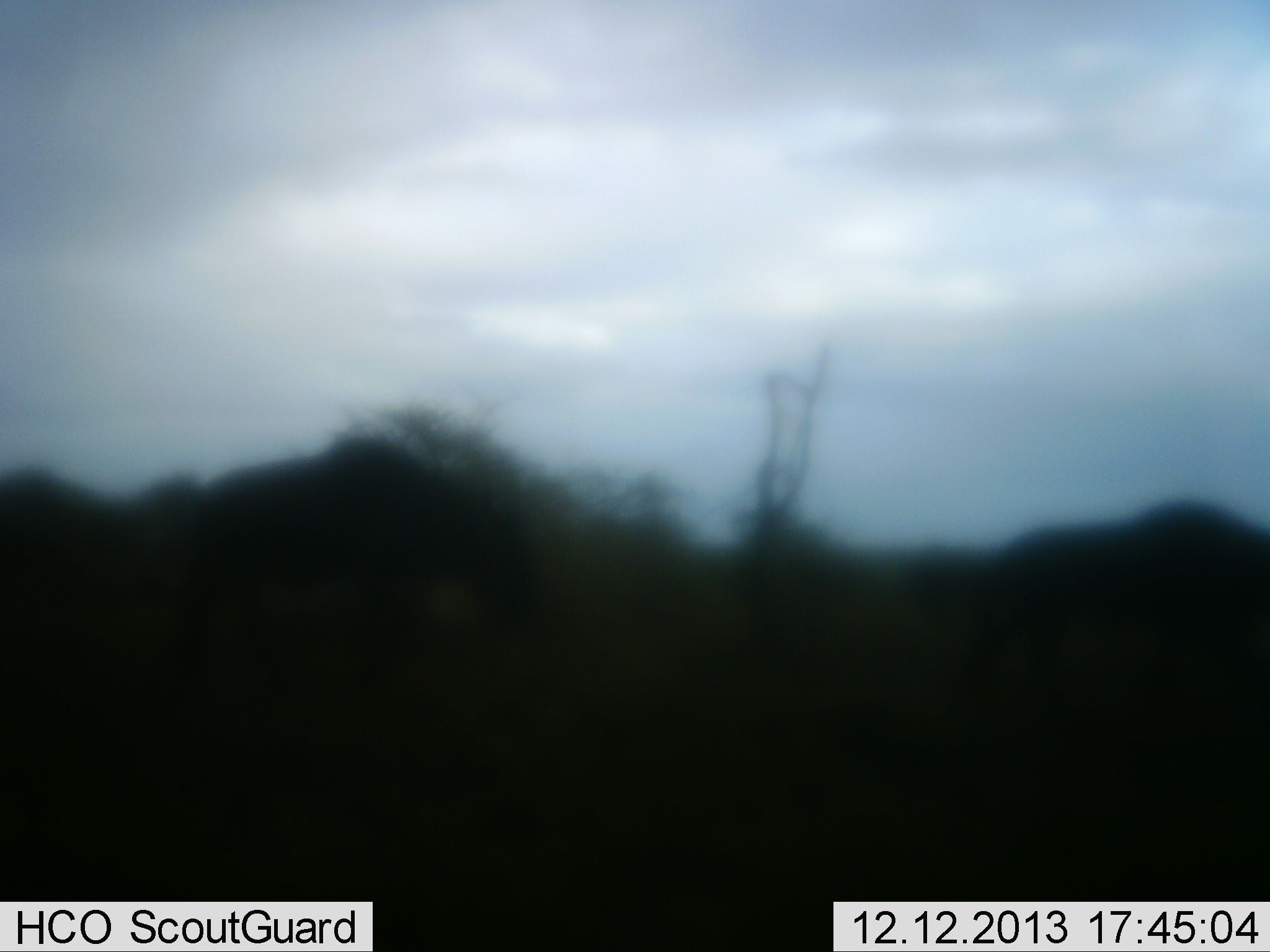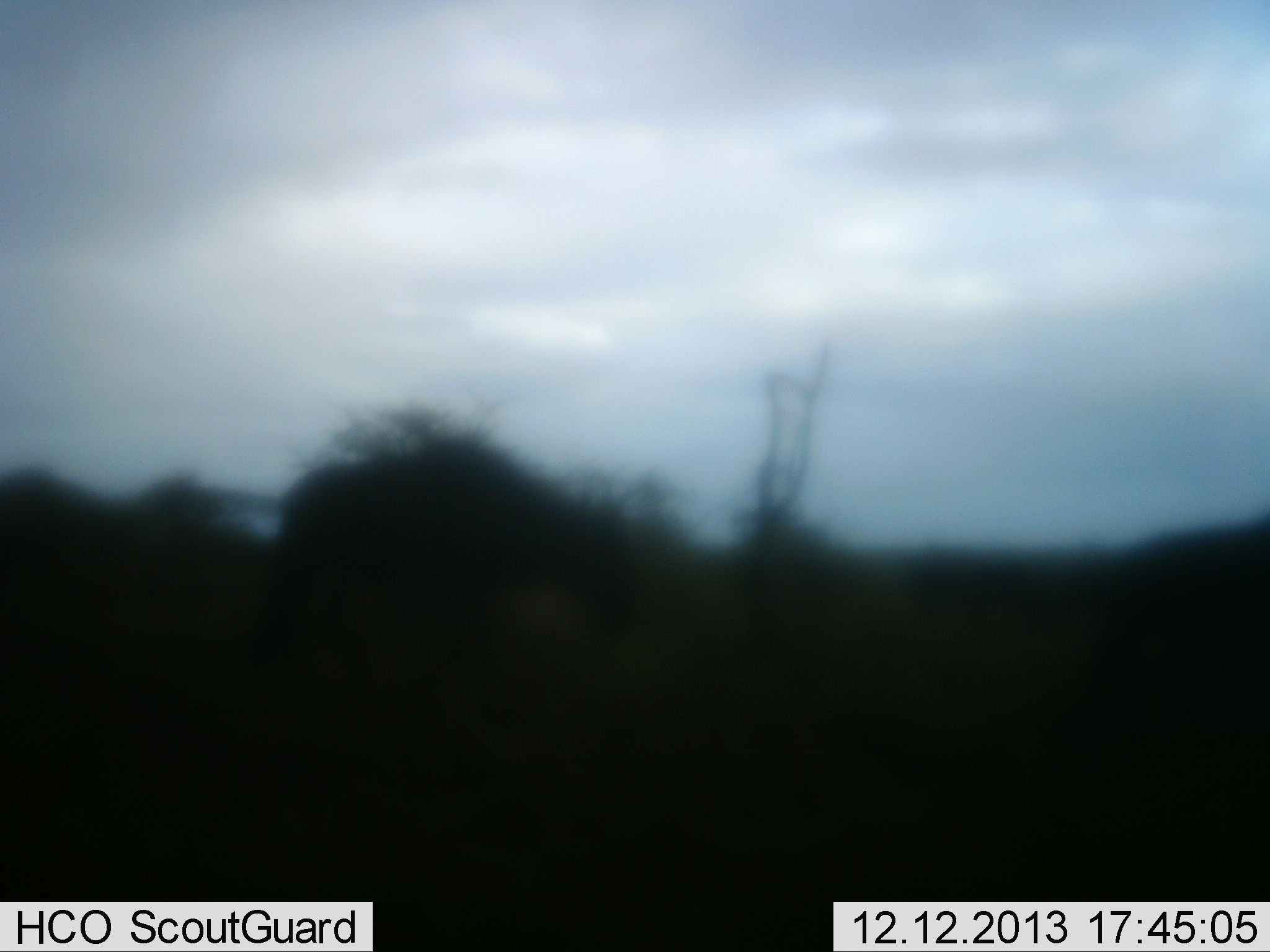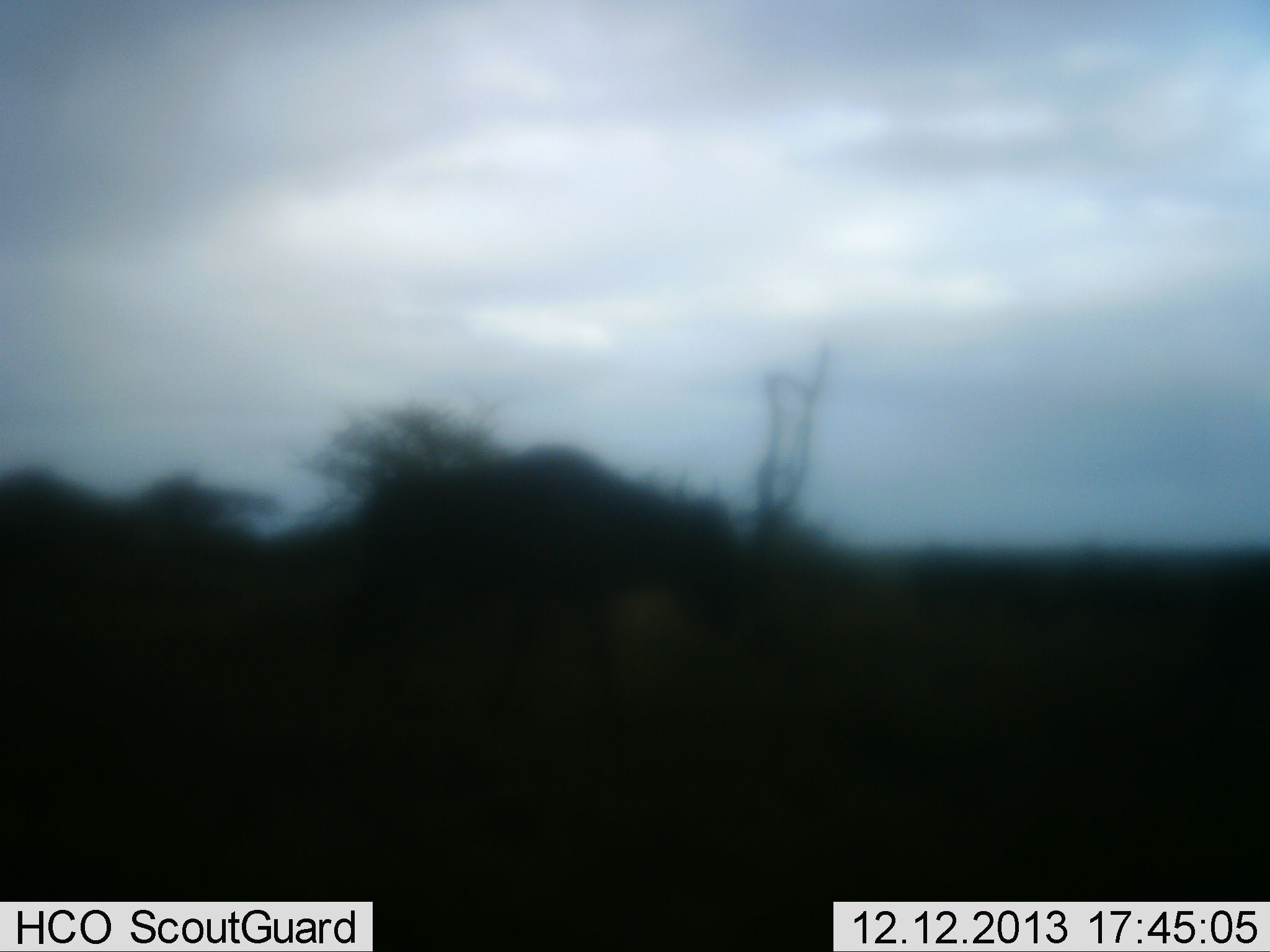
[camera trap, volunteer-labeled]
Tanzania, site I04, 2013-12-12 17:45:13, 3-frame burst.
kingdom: Animalia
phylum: Chordata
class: Mammalia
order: Artiodactyla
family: Bovidae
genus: Connochaetes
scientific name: Connochaetes taurinus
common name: blue wildebeest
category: wildebeest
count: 2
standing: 0%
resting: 0%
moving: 100%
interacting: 0%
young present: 0%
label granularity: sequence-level